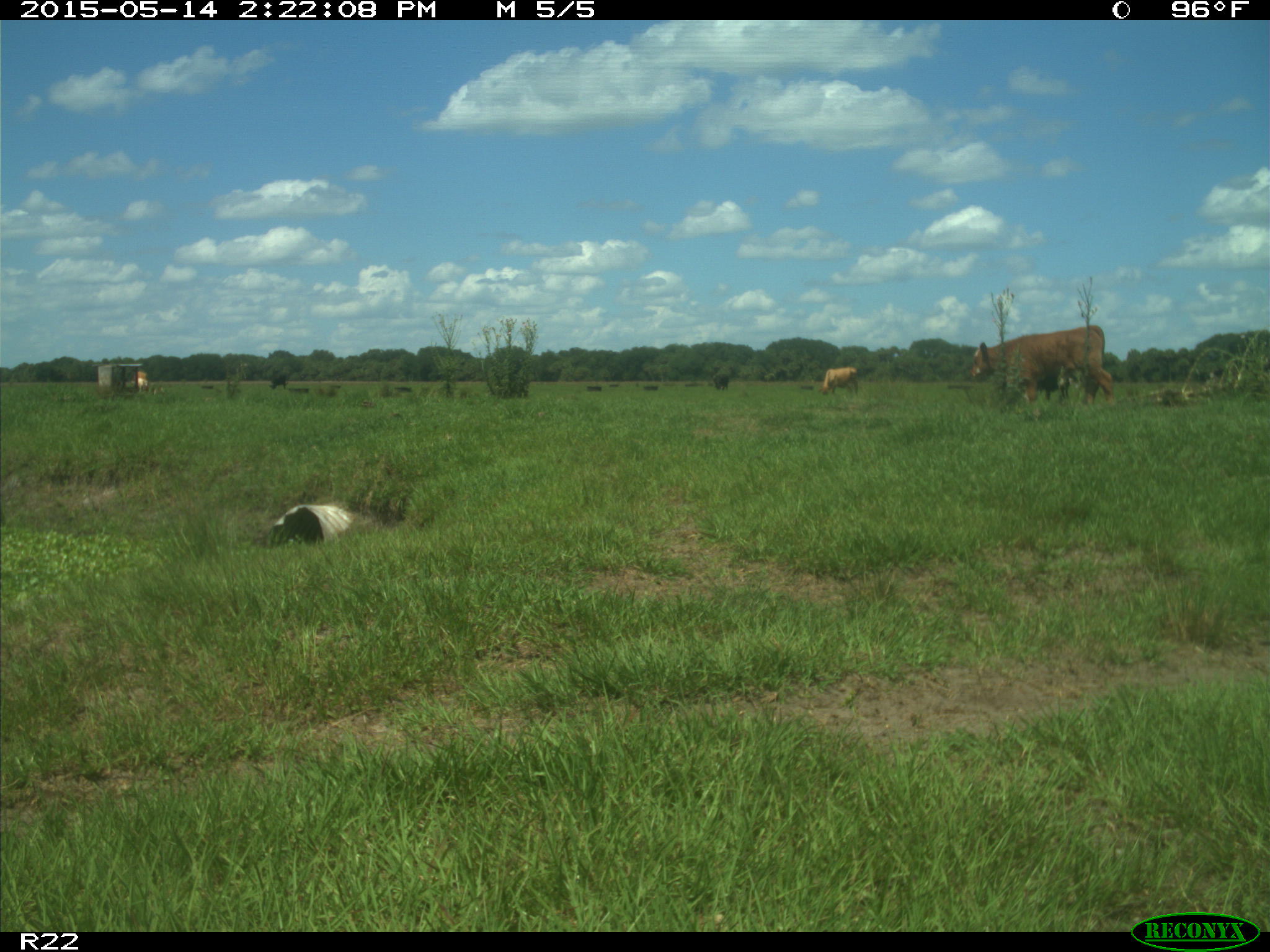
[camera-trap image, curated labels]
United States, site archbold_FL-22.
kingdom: Animalia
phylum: Chordata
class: Mammalia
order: Artiodactyla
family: Bovidae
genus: Bos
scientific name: Bos taurus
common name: domestic cow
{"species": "Bos taurus (domestic cow)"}